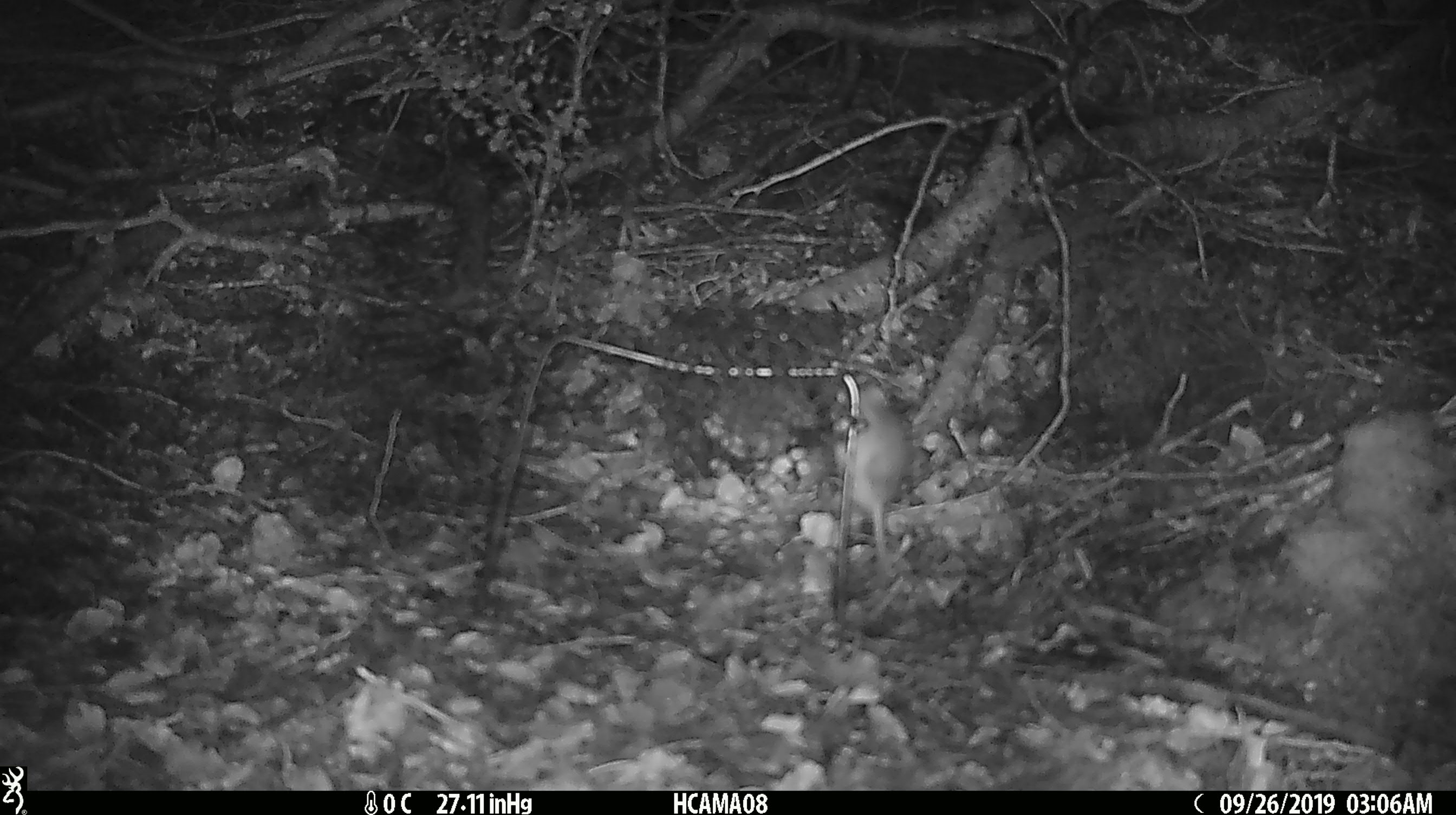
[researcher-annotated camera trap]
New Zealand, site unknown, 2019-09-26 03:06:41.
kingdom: Animalia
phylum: Chordata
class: Mammalia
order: Rodentia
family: Muridae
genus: Mus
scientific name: Mus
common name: mouse